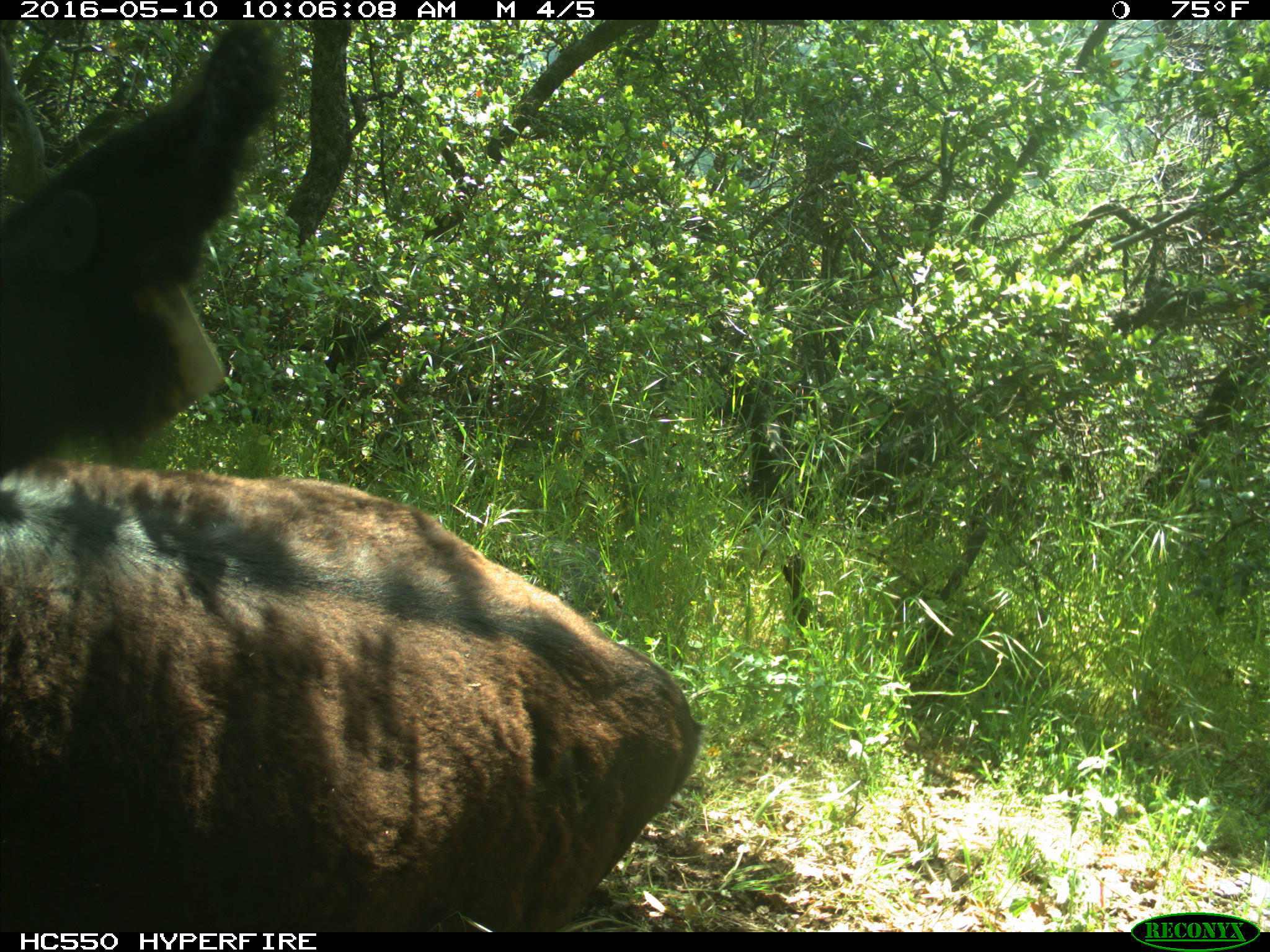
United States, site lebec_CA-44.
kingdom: Animalia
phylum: Chordata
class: Mammalia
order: Artiodactyla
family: Bovidae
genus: Bos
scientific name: Bos taurus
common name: domestic cow